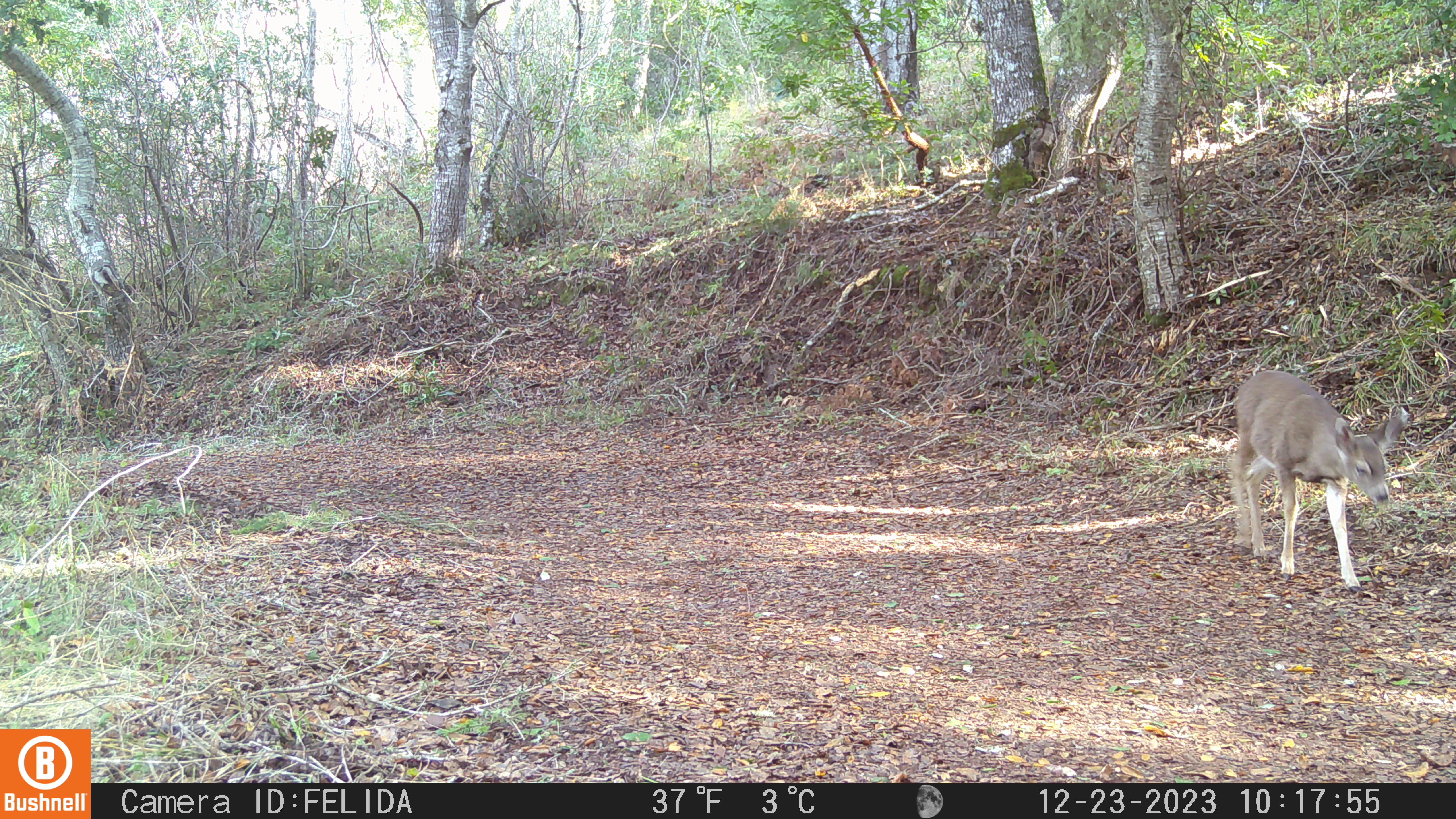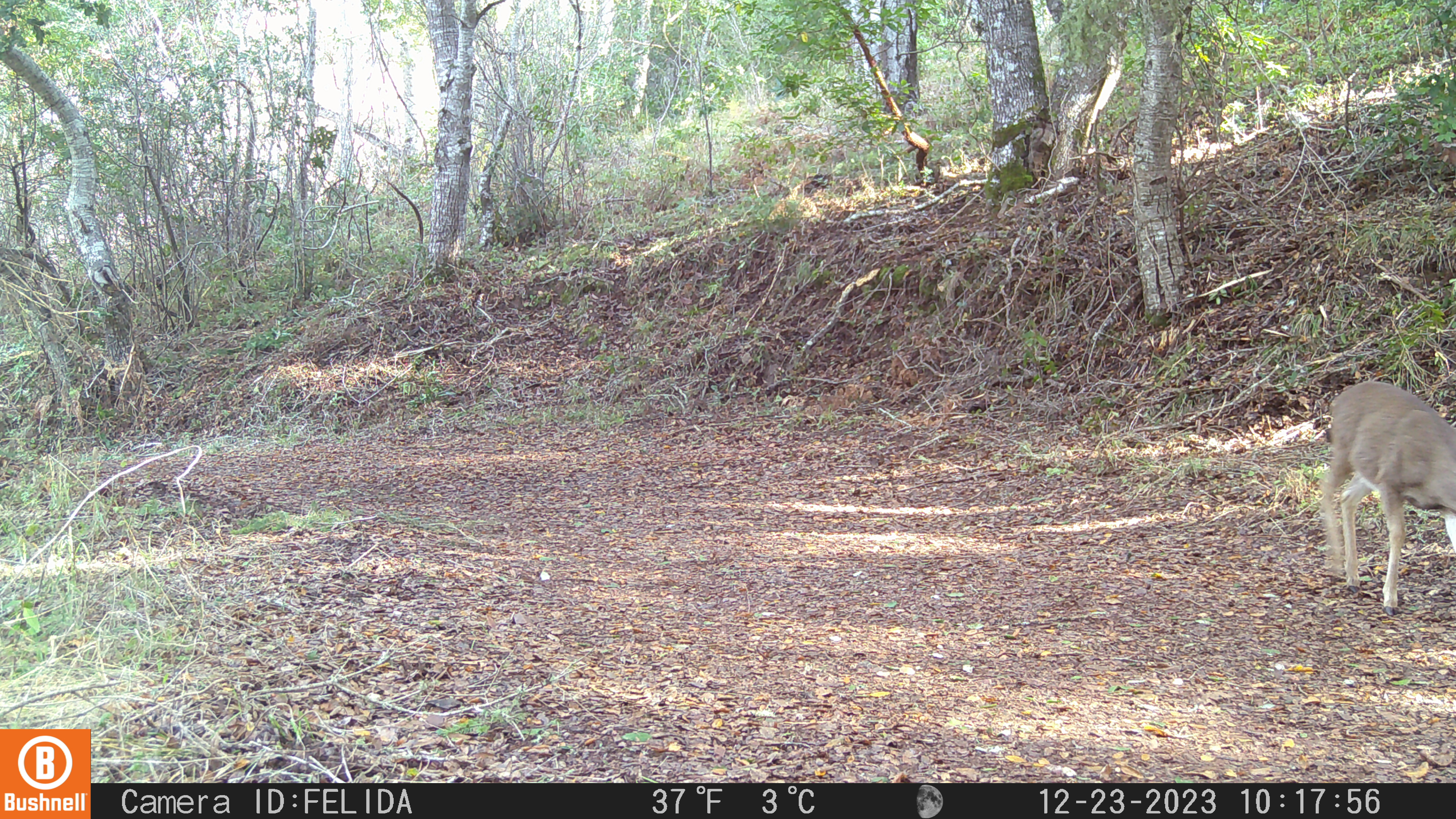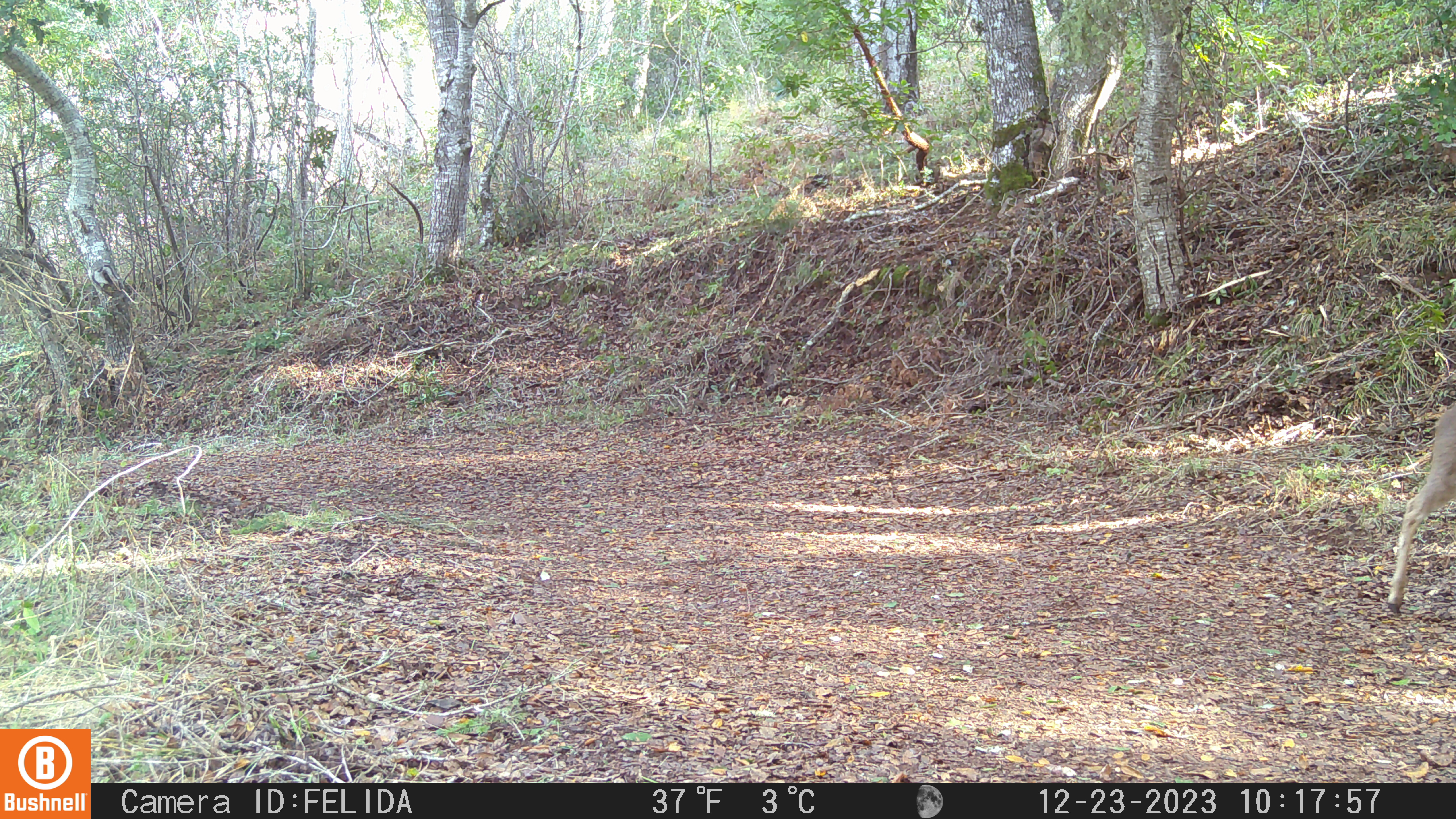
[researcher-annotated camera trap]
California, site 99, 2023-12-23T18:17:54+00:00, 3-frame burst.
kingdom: Animalia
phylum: Chordata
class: Mammalia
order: Artiodactyla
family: Cervidae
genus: Odocoileus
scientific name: Odocoileus hemionus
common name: mule deer